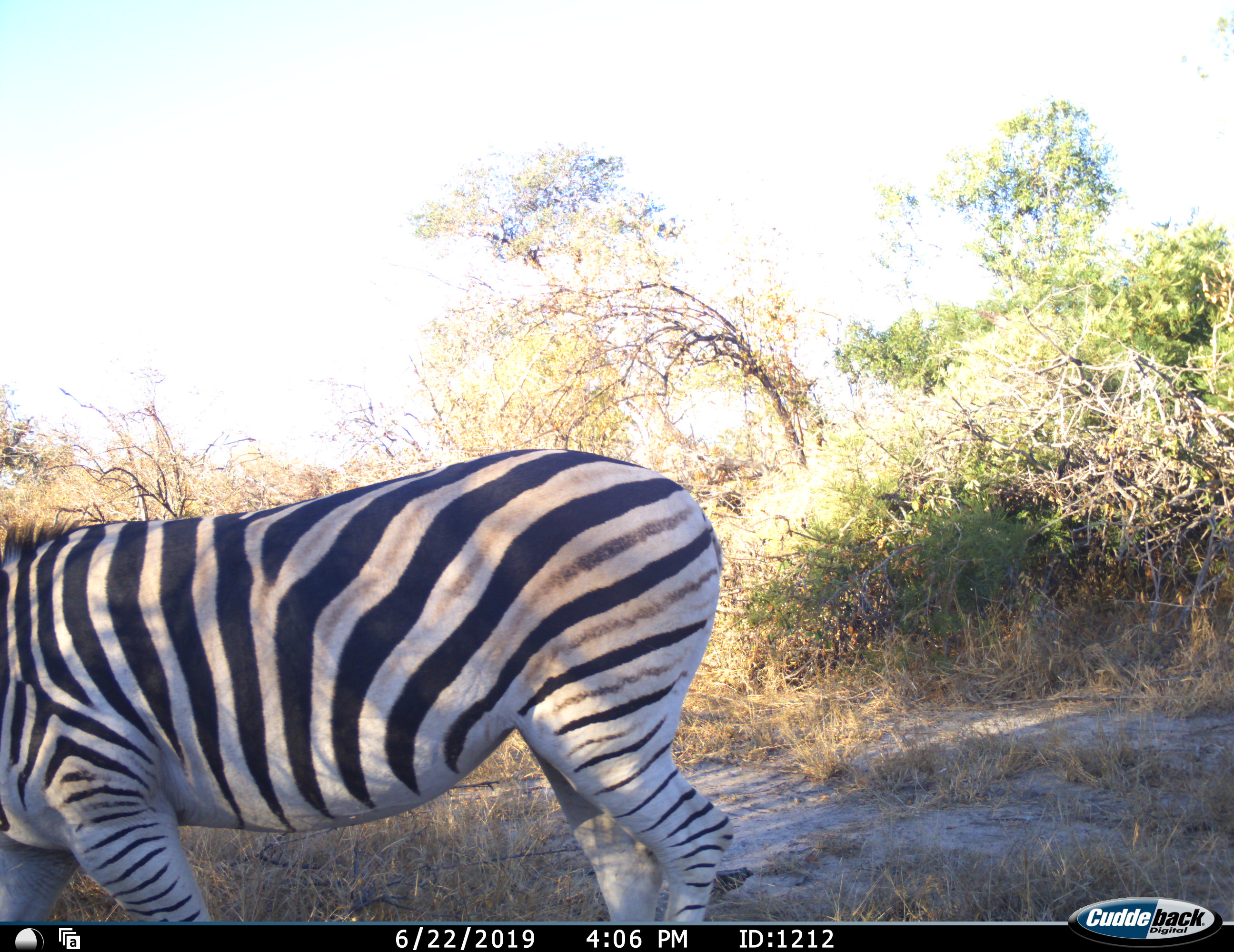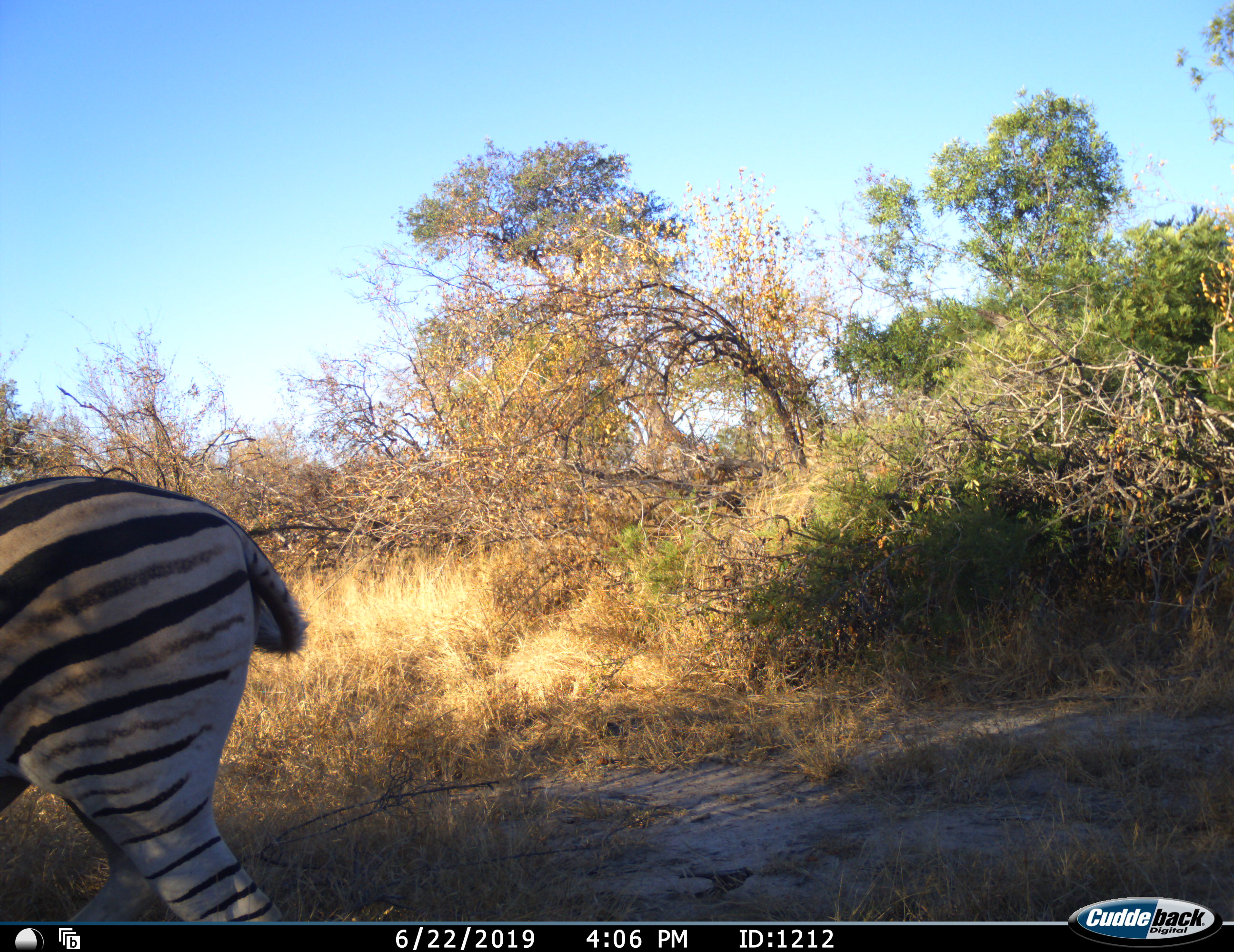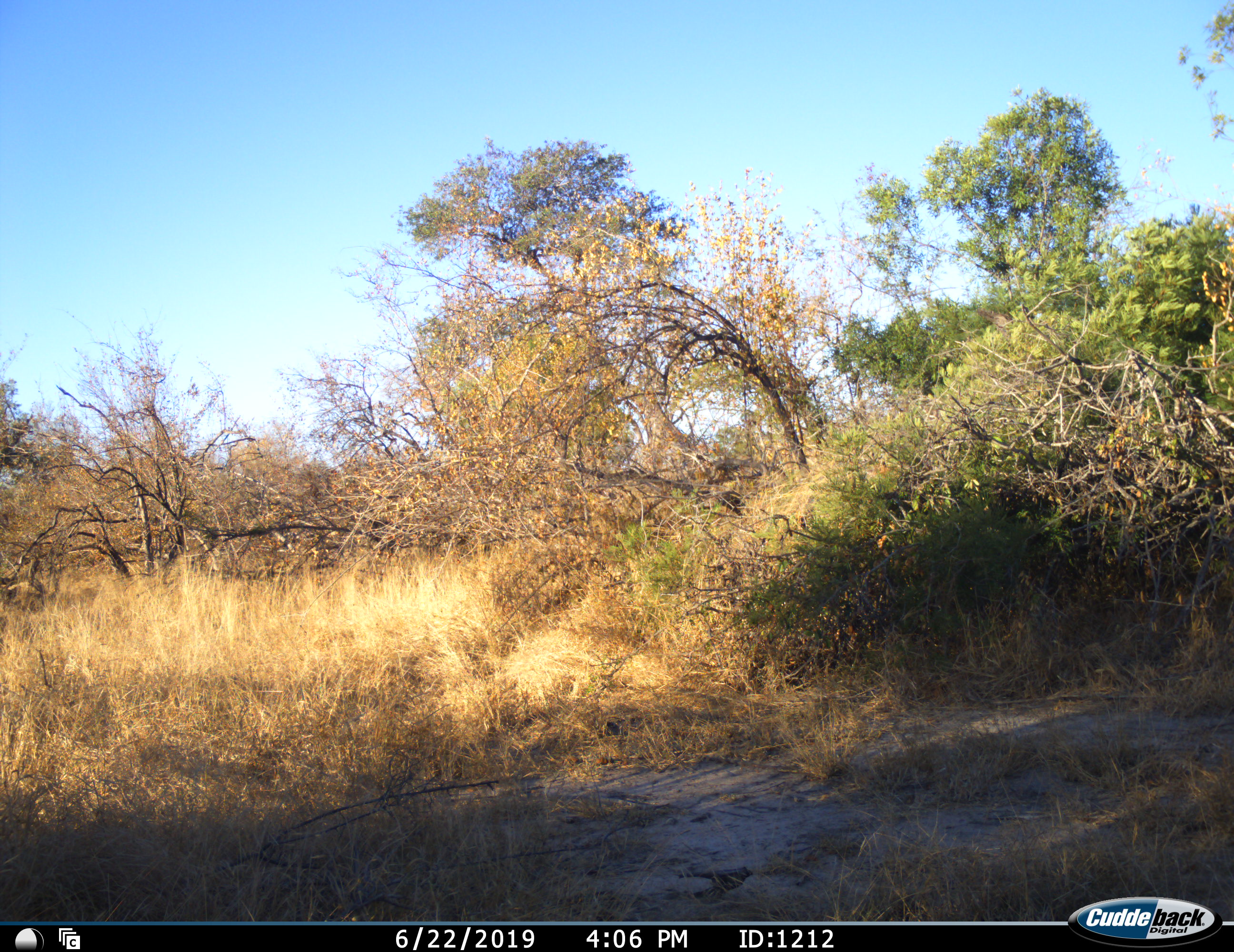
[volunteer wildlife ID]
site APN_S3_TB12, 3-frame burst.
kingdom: Animalia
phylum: Chordata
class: Mammalia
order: Perissodactyla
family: Equidae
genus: Equus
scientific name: Equus quagga burchellii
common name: burchell's zebra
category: zebraburchells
Zebraburchells (burchell's zebra) (Equus quagga burchellii), count 1. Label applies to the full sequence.